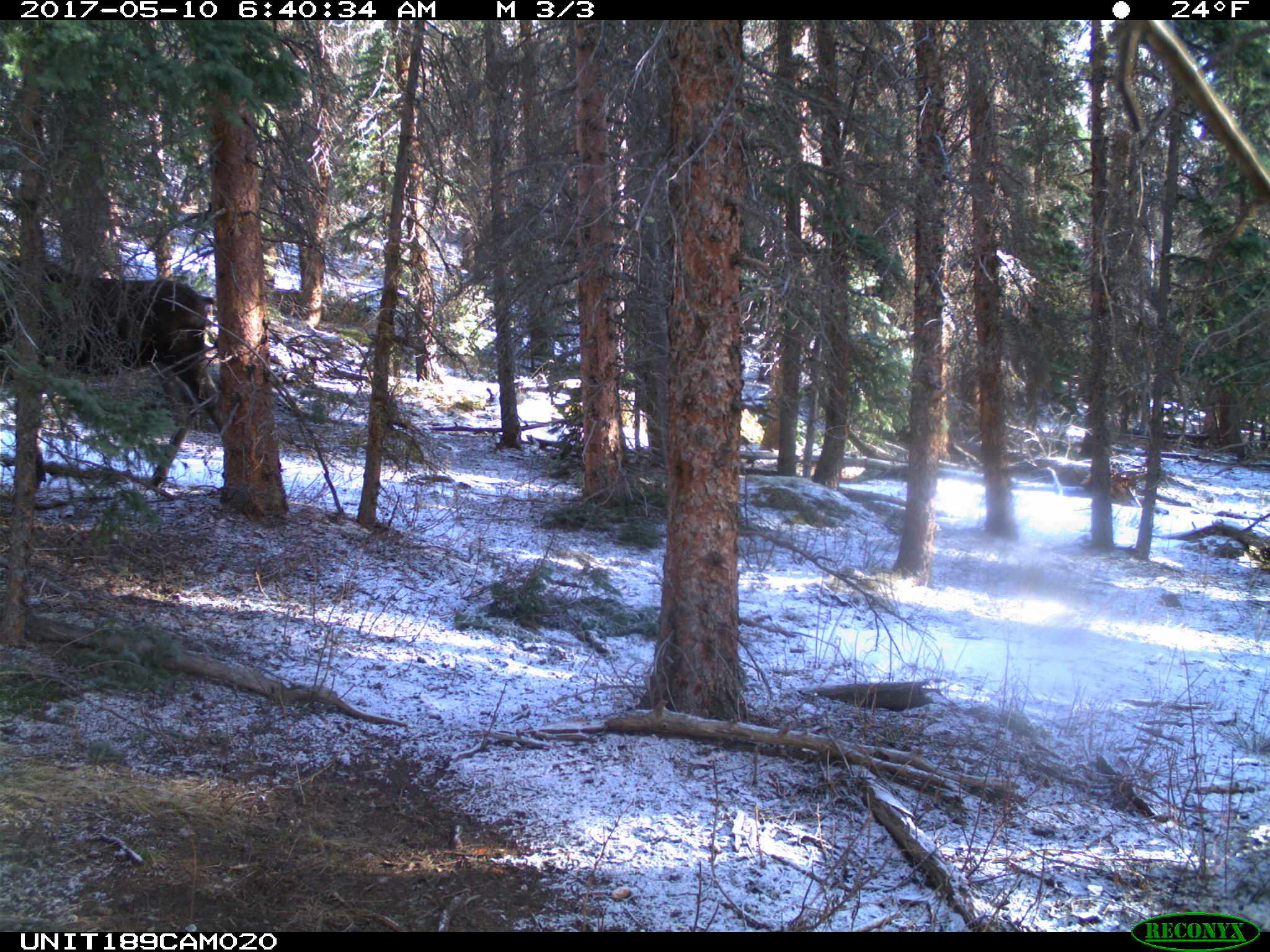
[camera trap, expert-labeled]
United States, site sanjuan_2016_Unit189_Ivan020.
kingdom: Animalia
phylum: Chordata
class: Mammalia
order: Artiodactyla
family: Cervidae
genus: Alces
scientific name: Alces alces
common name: moose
Alces alces (moose).